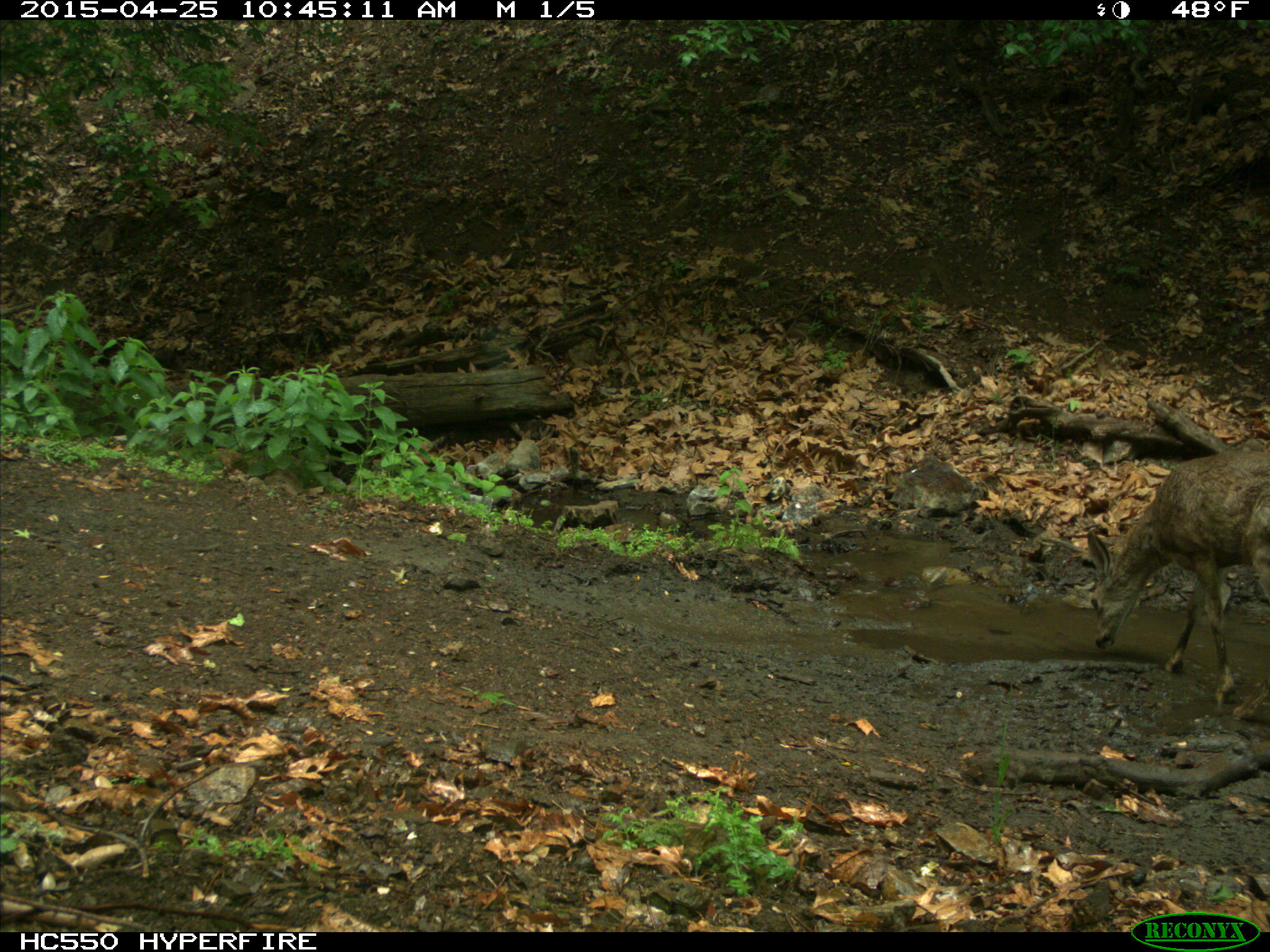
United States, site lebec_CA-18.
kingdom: Animalia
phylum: Chordata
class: Mammalia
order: Artiodactyla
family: Cervidae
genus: Odocoileus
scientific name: Odocoileus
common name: deer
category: unidentified deer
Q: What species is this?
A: Unidentified deer (deer) (Odocoileus).